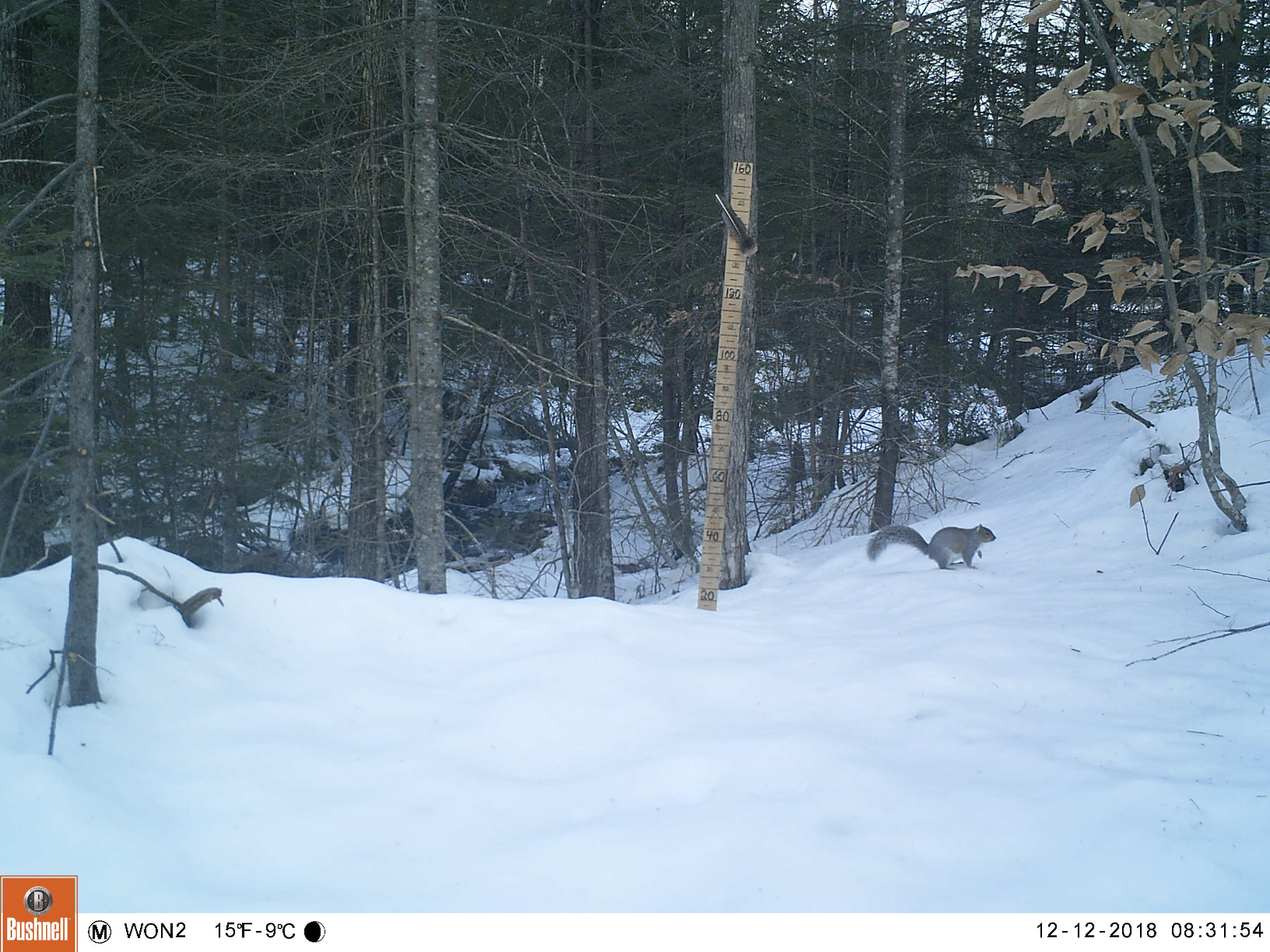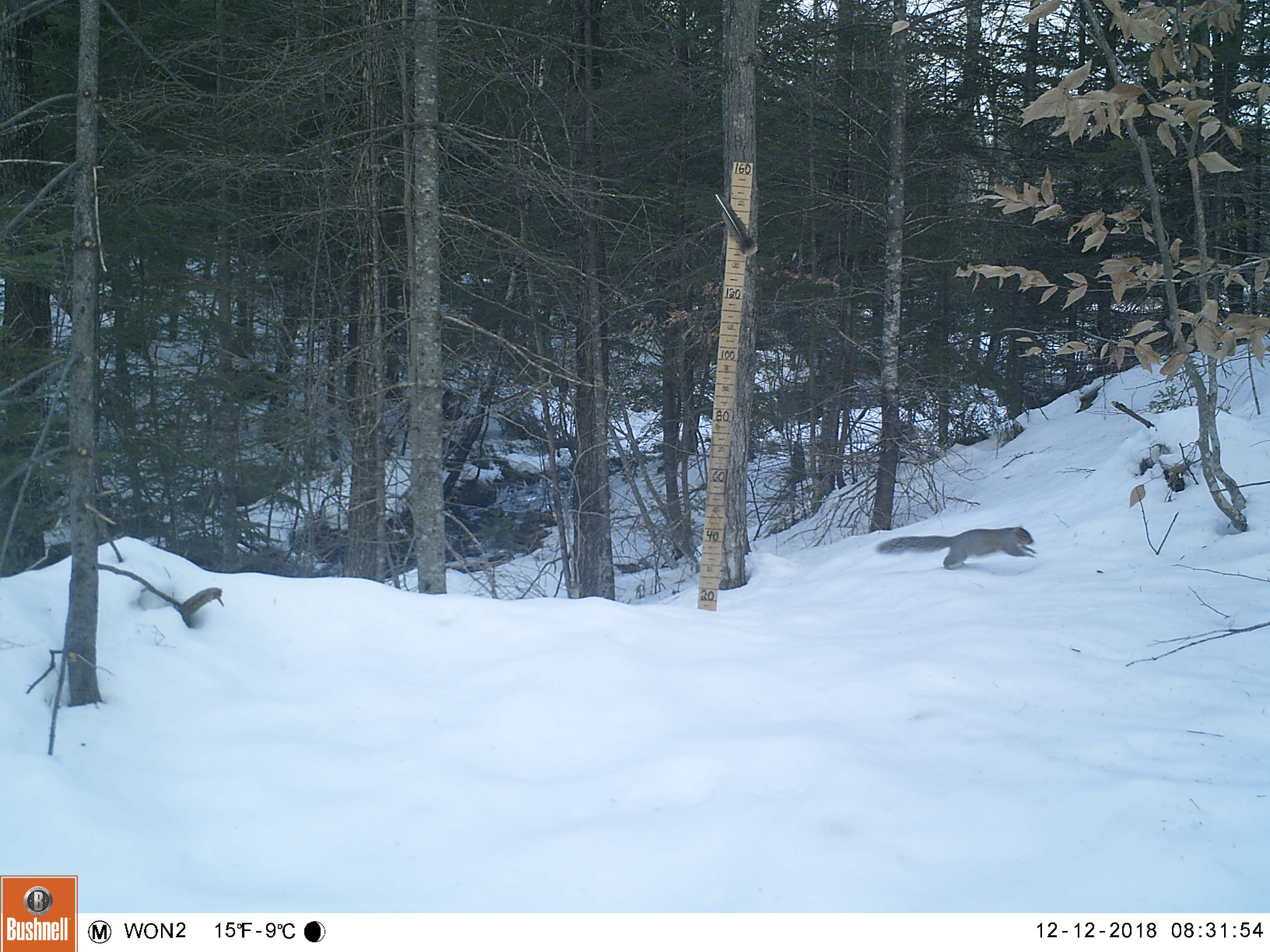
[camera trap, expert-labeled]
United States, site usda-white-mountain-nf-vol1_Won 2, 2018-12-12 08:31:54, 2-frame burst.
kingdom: Animalia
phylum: Chordata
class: Mammalia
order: Rodentia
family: Sciuridae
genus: Sciurus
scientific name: Sciurus carolinensis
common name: gray squirrel